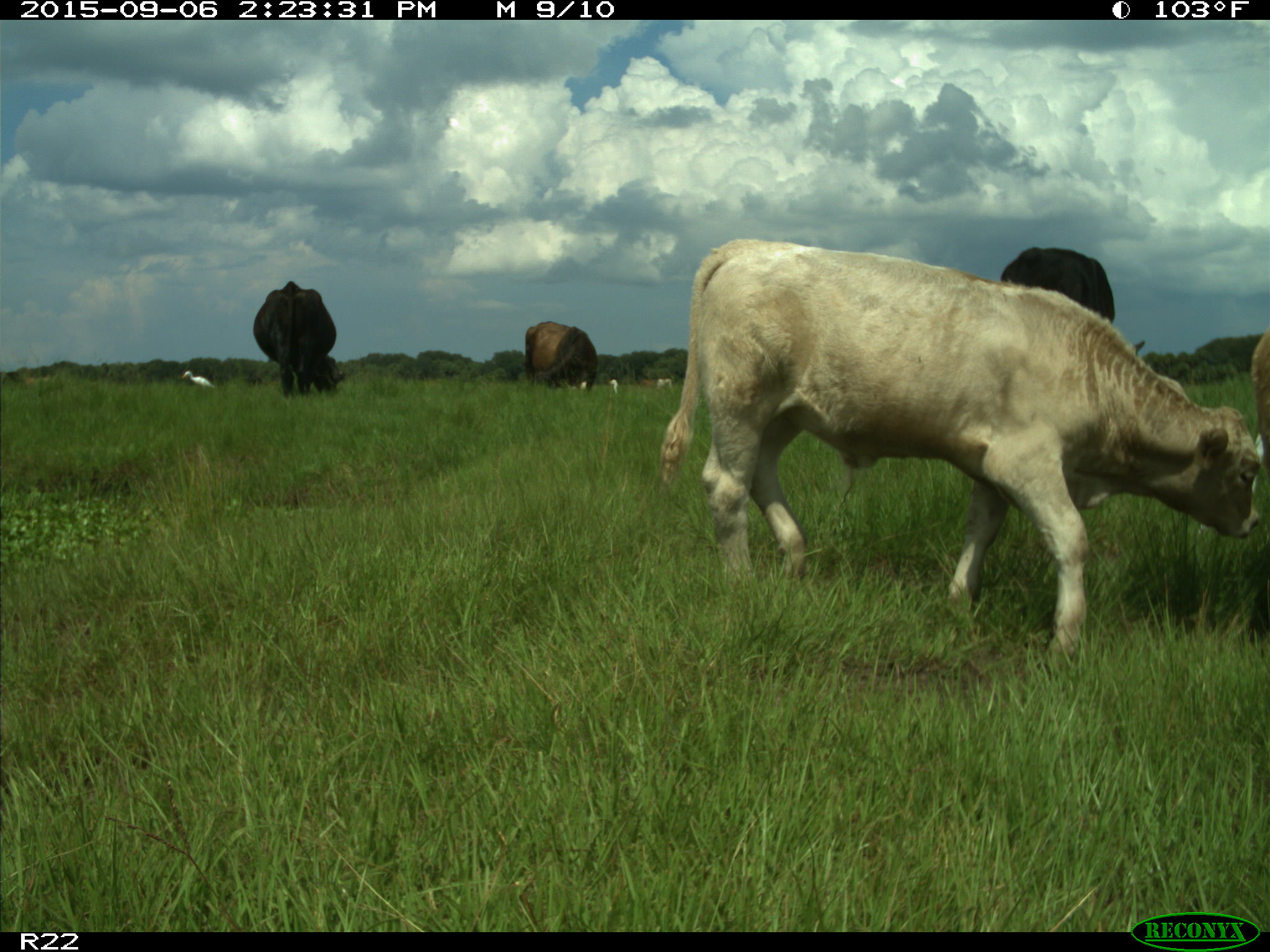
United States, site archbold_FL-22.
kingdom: Animalia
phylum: Chordata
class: Mammalia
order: Artiodactyla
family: Bovidae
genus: Bos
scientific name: Bos taurus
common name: domestic cow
Bos taurus (domestic cow).